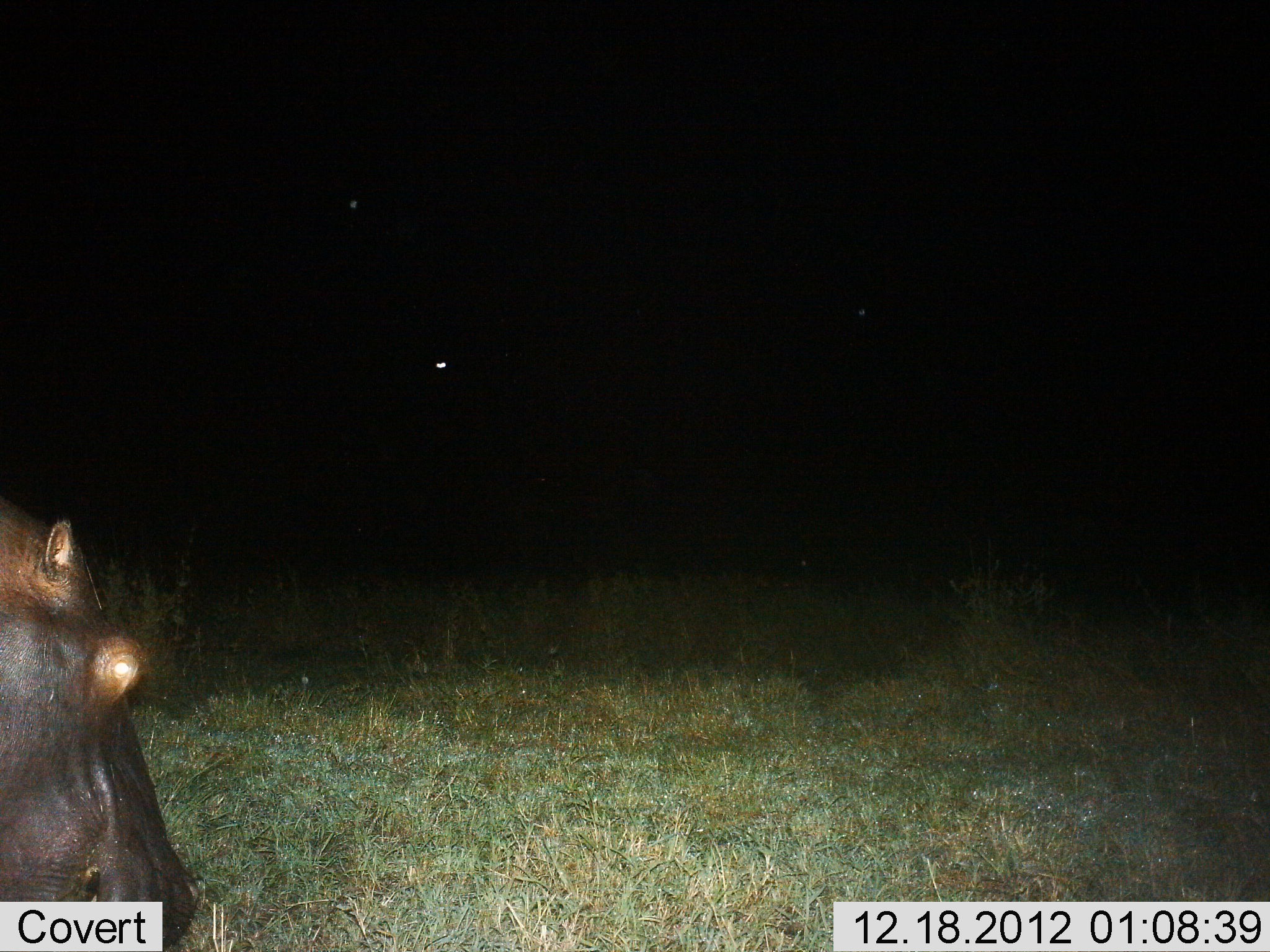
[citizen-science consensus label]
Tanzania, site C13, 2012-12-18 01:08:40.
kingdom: Animalia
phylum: Chordata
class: Mammalia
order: Artiodactyla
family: Hippopotamidae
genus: Hippopotamus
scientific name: Hippopotamus amphibius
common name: hippopotamus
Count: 1.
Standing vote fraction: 51%.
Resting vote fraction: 0%.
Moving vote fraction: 20%.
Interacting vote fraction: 3%.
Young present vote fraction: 0%.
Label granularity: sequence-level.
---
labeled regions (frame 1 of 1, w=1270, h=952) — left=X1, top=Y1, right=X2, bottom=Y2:
animal: left=0, top=499, right=204, bottom=951